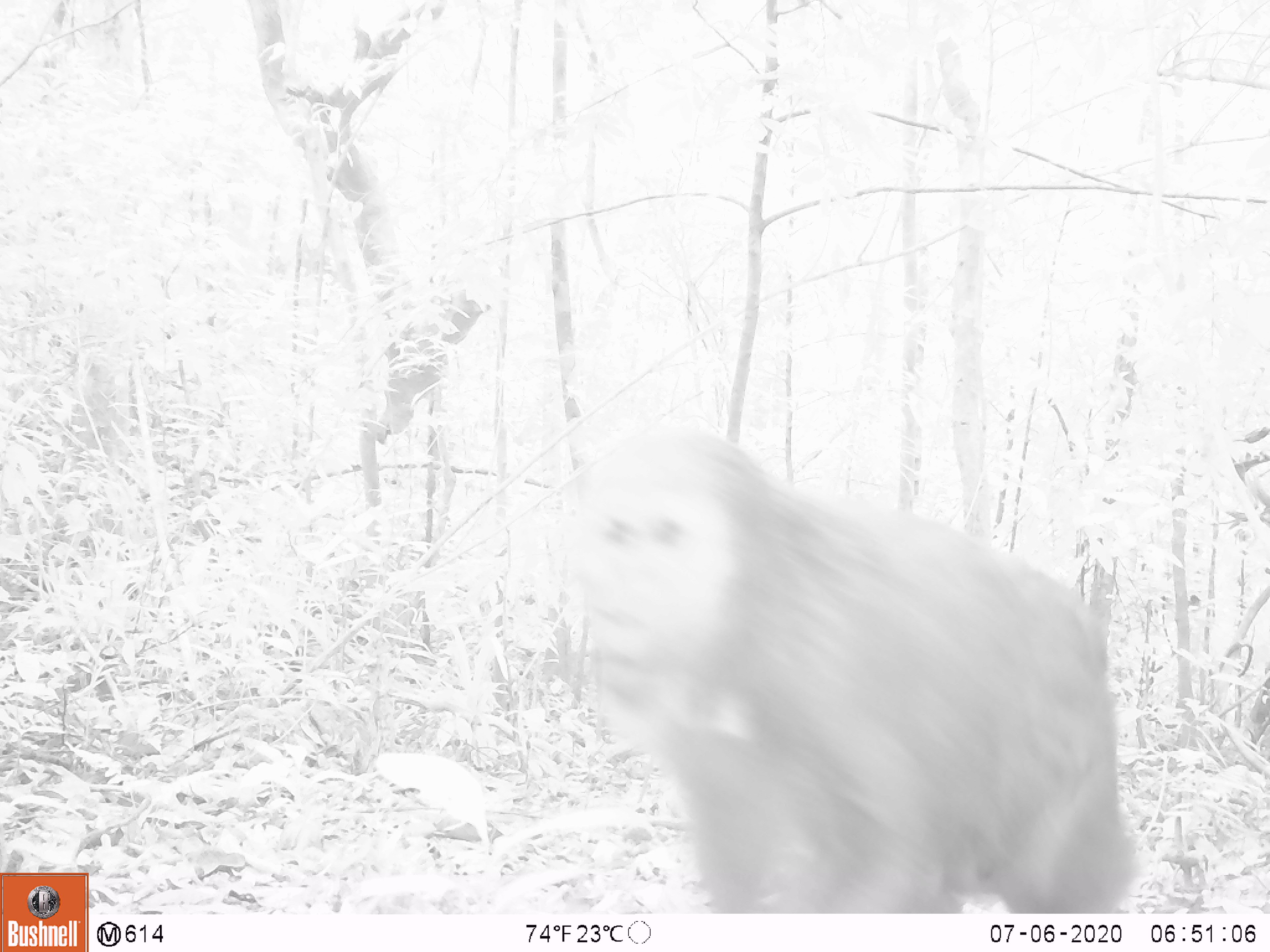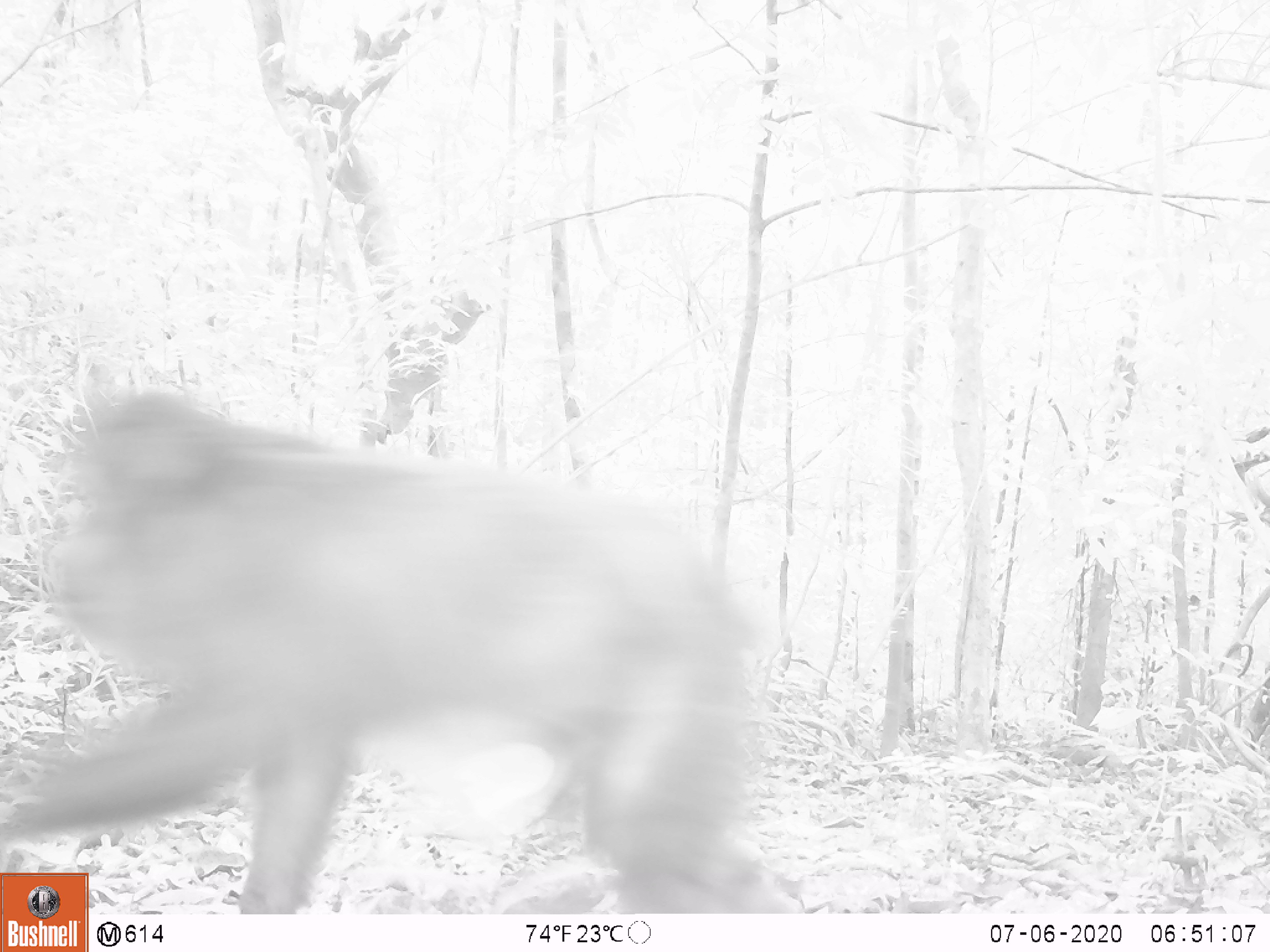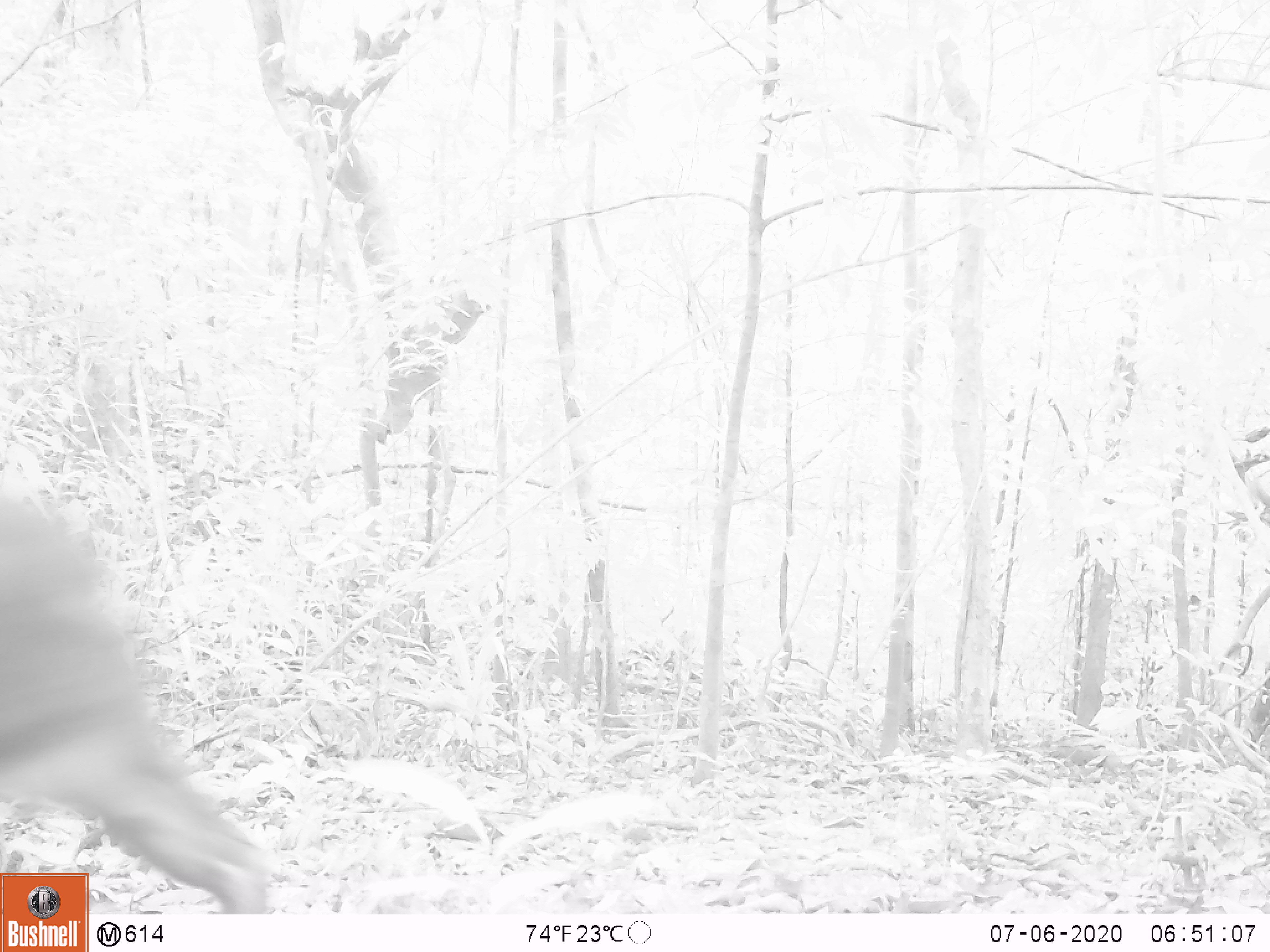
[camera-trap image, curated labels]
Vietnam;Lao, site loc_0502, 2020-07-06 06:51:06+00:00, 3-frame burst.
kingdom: Animalia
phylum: Chordata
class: Mammalia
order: Primates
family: Cercopithecidae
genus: Macaca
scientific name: Macaca arctoides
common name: stump-tailed macaque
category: stump tailed macaque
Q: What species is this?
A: Stump tailed macaque (stump-tailed macaque) (Macaca arctoides).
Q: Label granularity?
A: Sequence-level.